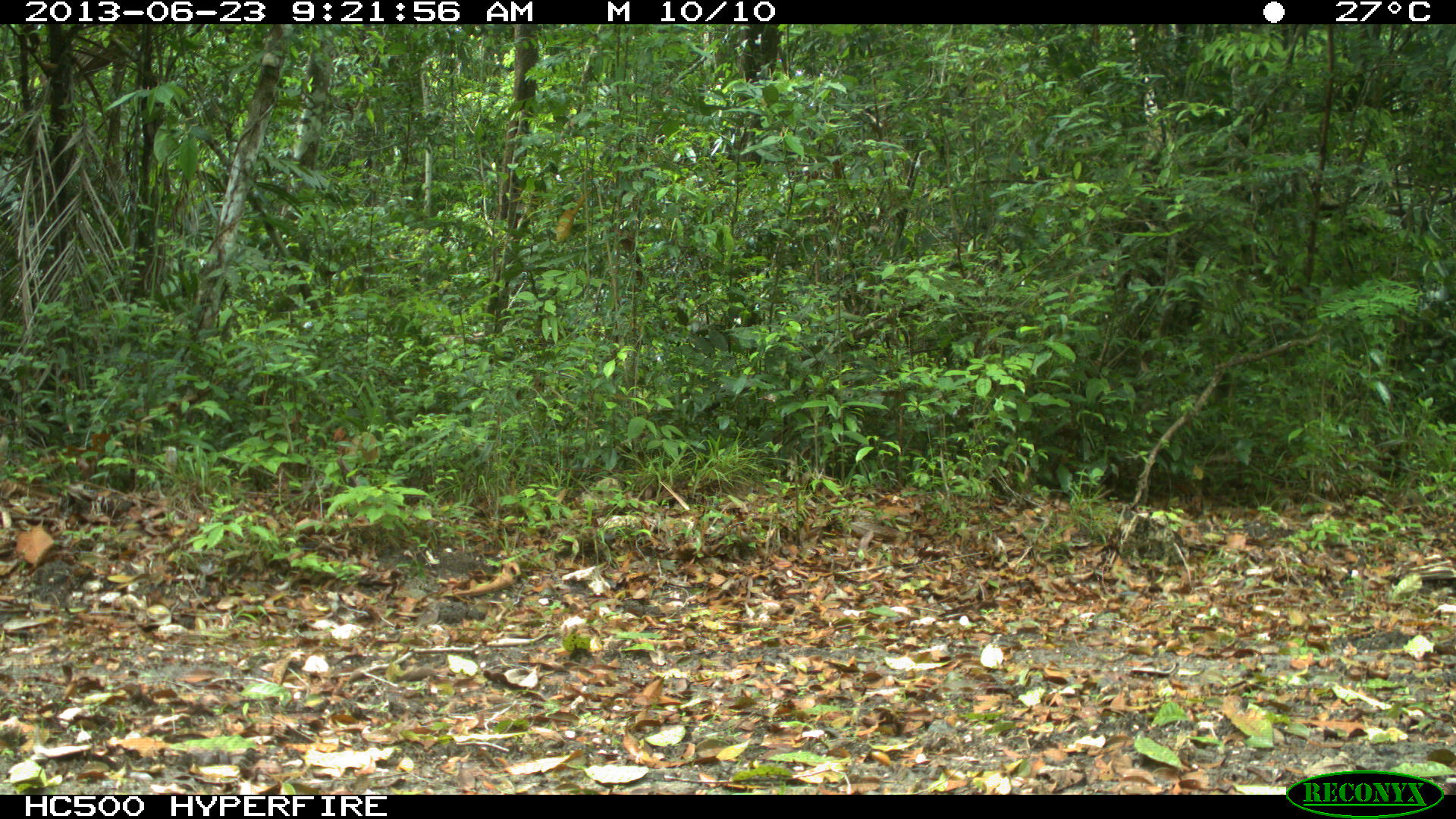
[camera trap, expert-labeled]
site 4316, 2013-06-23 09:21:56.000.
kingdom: Animalia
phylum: Chordata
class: Aves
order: Galliformes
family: Phasianidae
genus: Meleagris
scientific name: Meleagris ocellata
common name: ocellated turkey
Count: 1.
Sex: female.